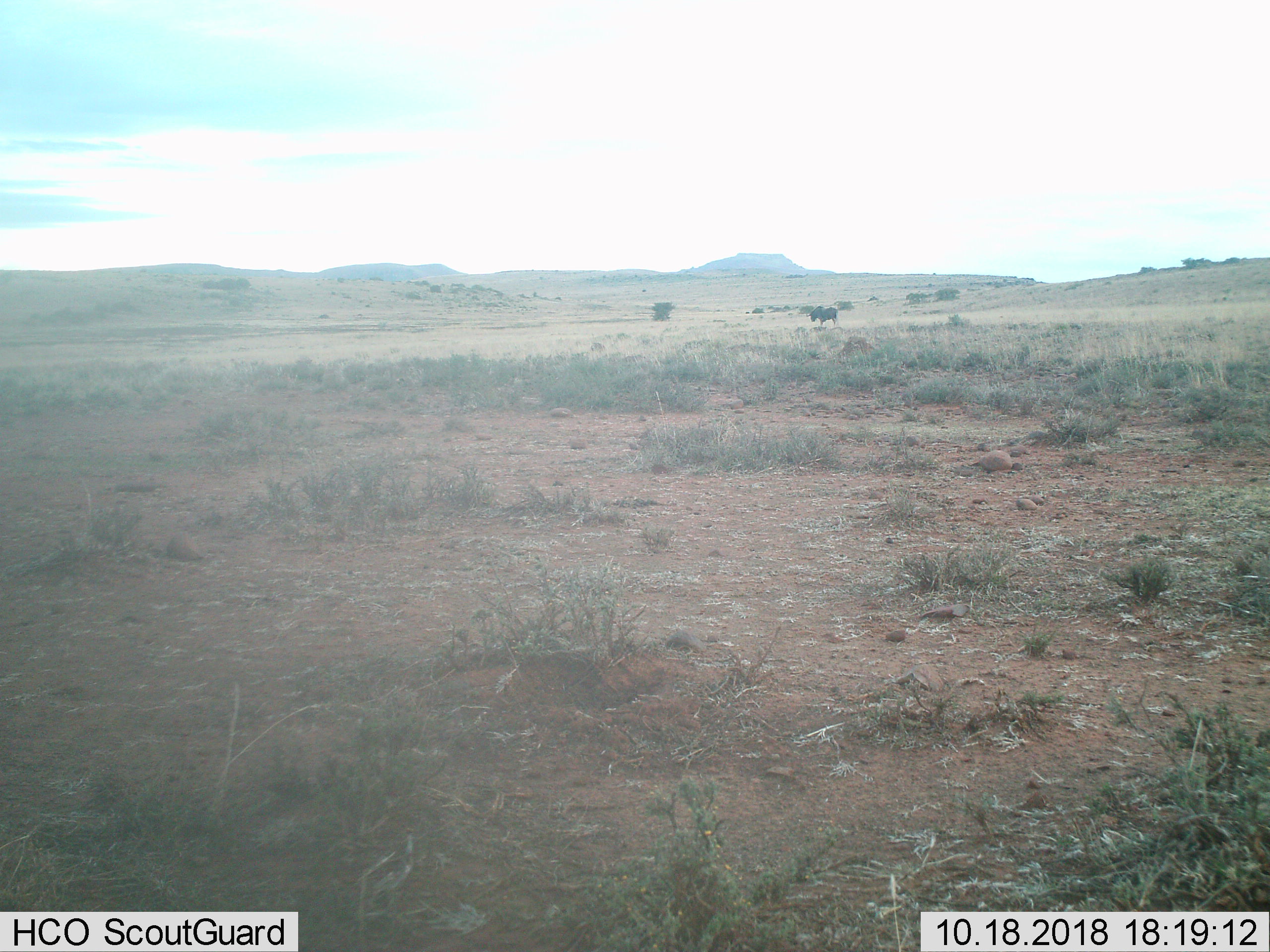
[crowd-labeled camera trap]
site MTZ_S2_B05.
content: unidentified animal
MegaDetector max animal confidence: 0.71